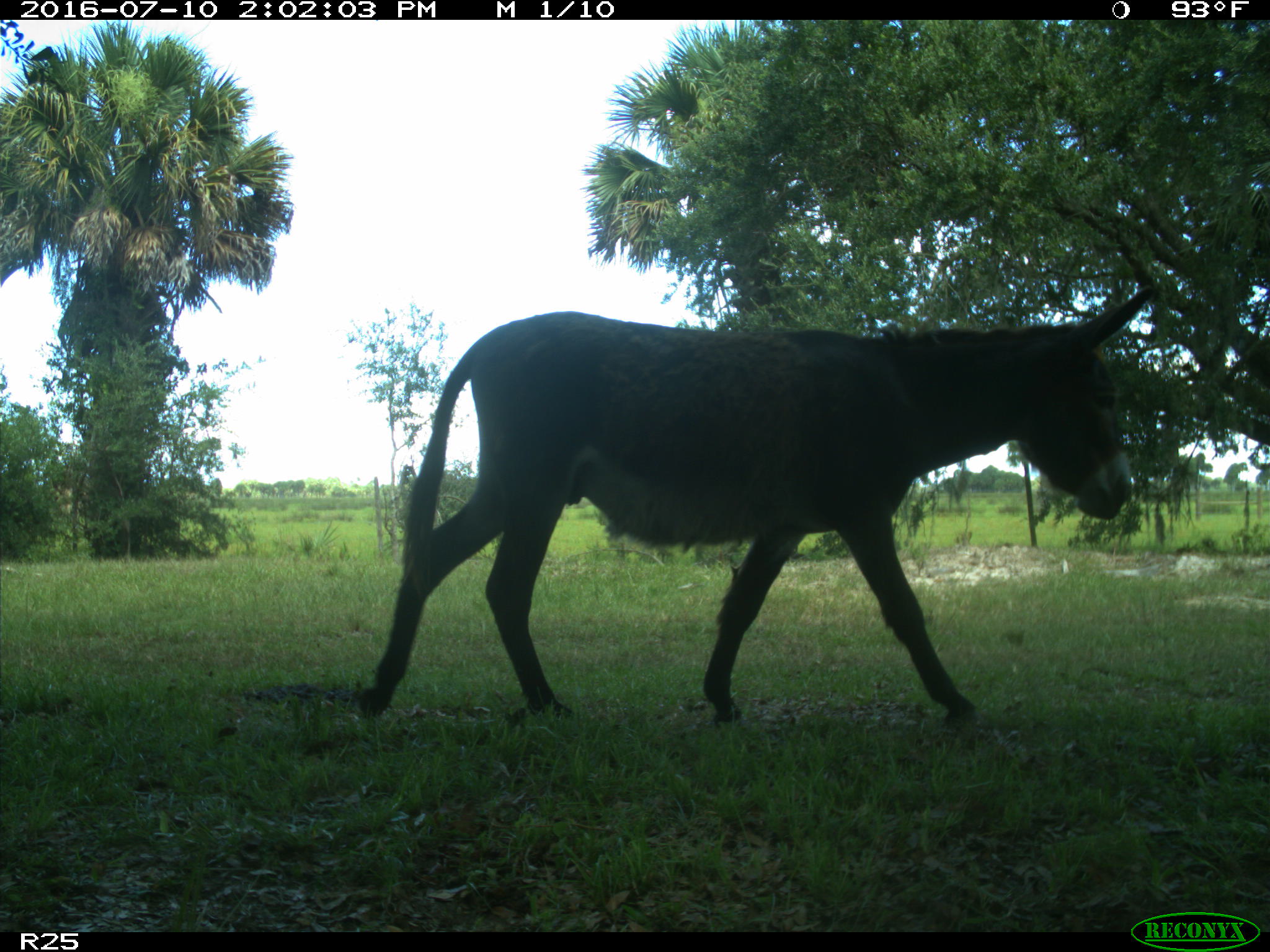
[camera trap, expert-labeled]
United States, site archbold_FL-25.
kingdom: Animalia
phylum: Chordata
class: Mammalia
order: Perissodactyla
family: Equidae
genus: Equus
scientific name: Equus africanus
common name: african wild ass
Equus africanus (african wild ass).